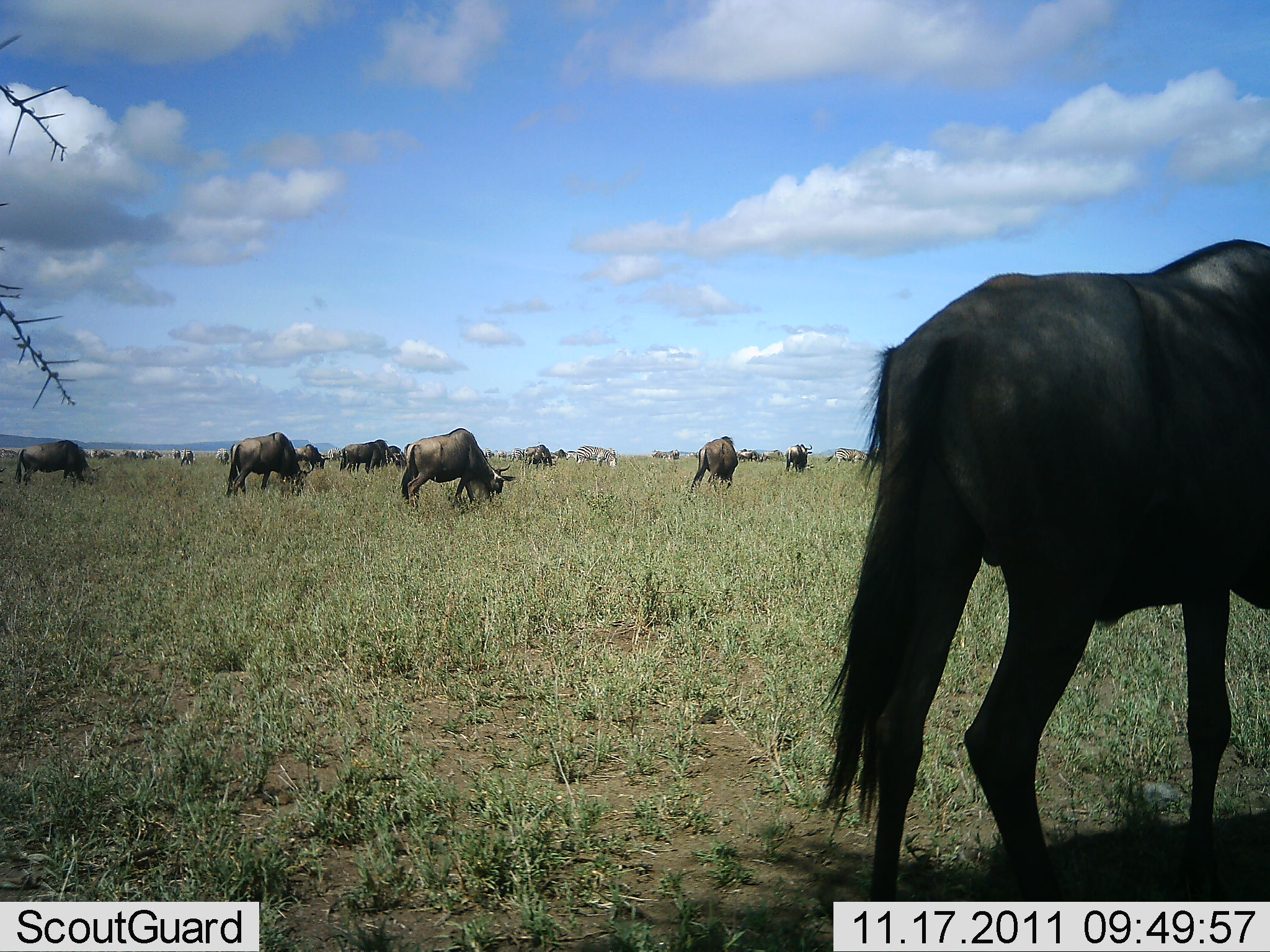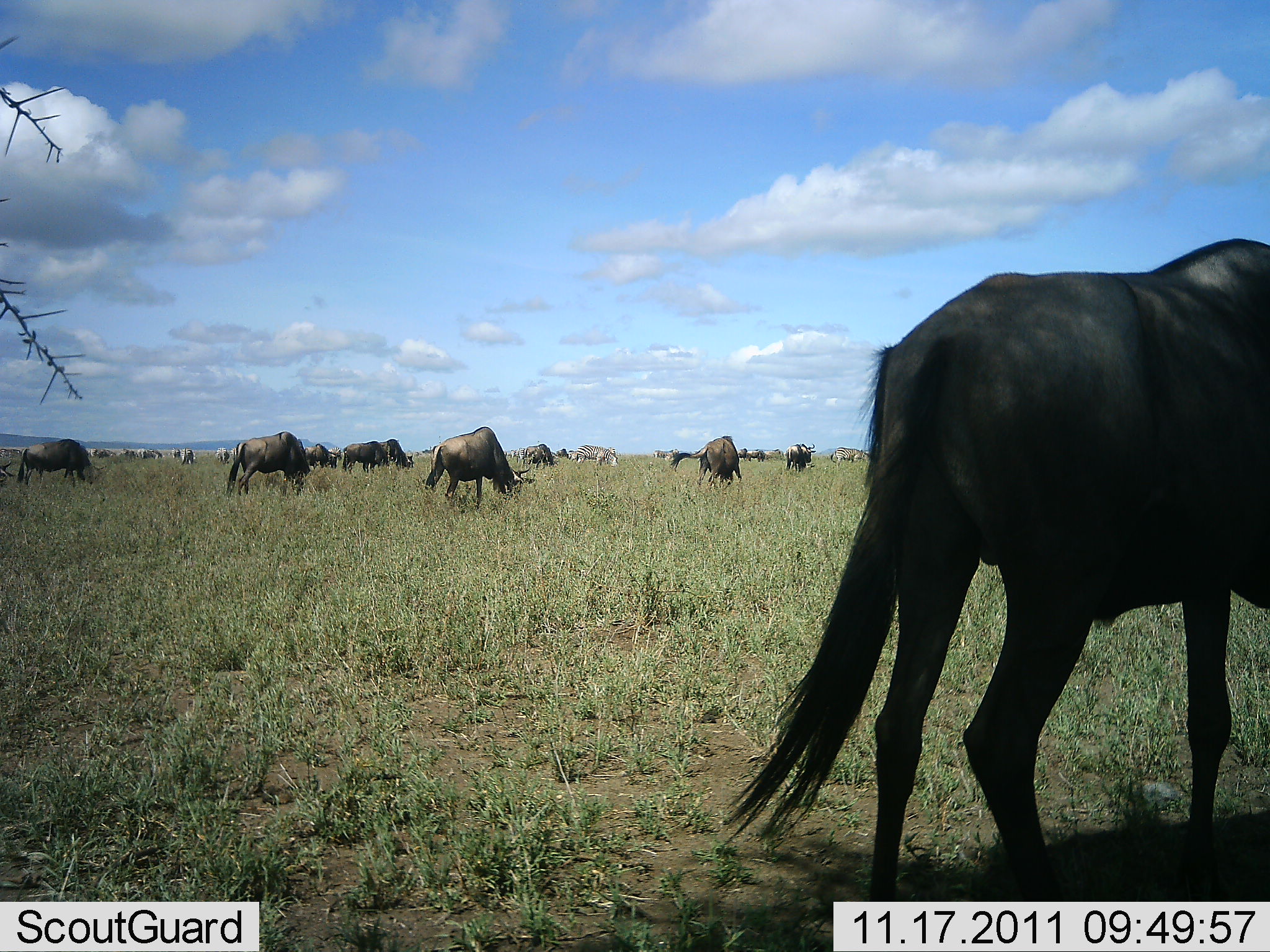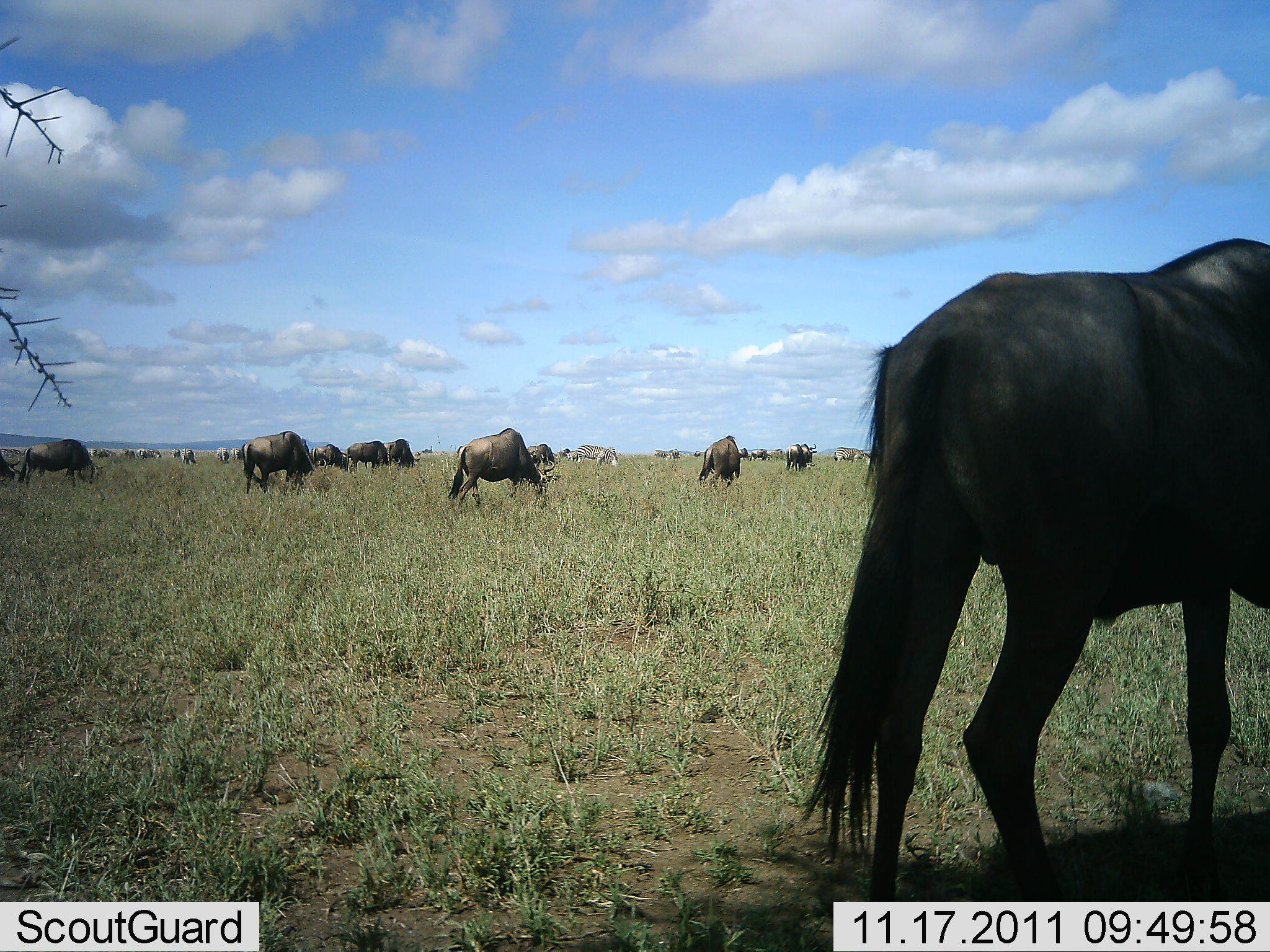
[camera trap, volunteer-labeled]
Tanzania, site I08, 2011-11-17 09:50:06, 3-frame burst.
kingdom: Animalia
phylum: Chordata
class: Mammalia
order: Artiodactyla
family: Bovidae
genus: Connochaetes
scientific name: Connochaetes taurinus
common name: blue wildebeest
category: wildebeest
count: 11-50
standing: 47%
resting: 0%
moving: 24%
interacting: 6%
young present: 0%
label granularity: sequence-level